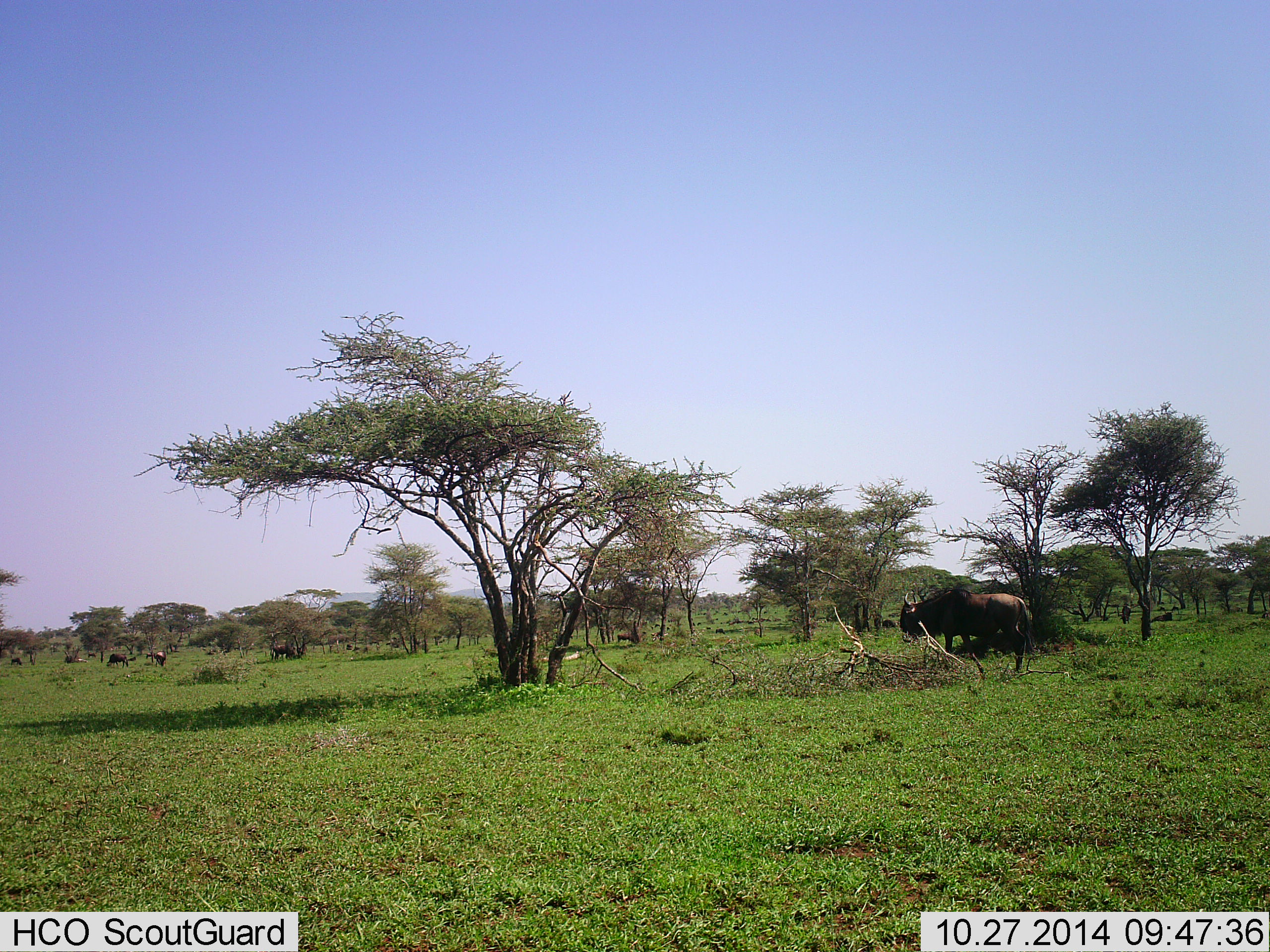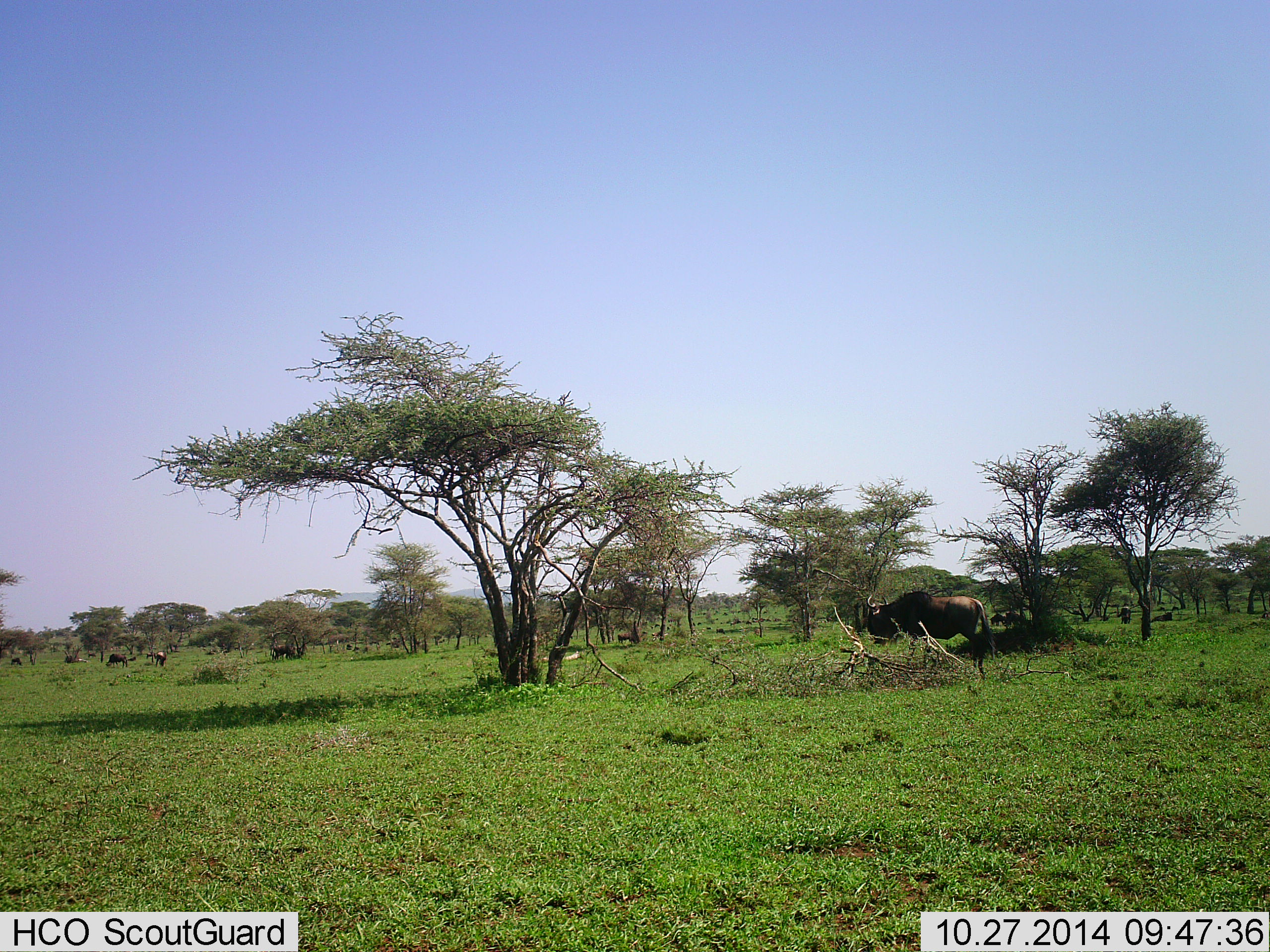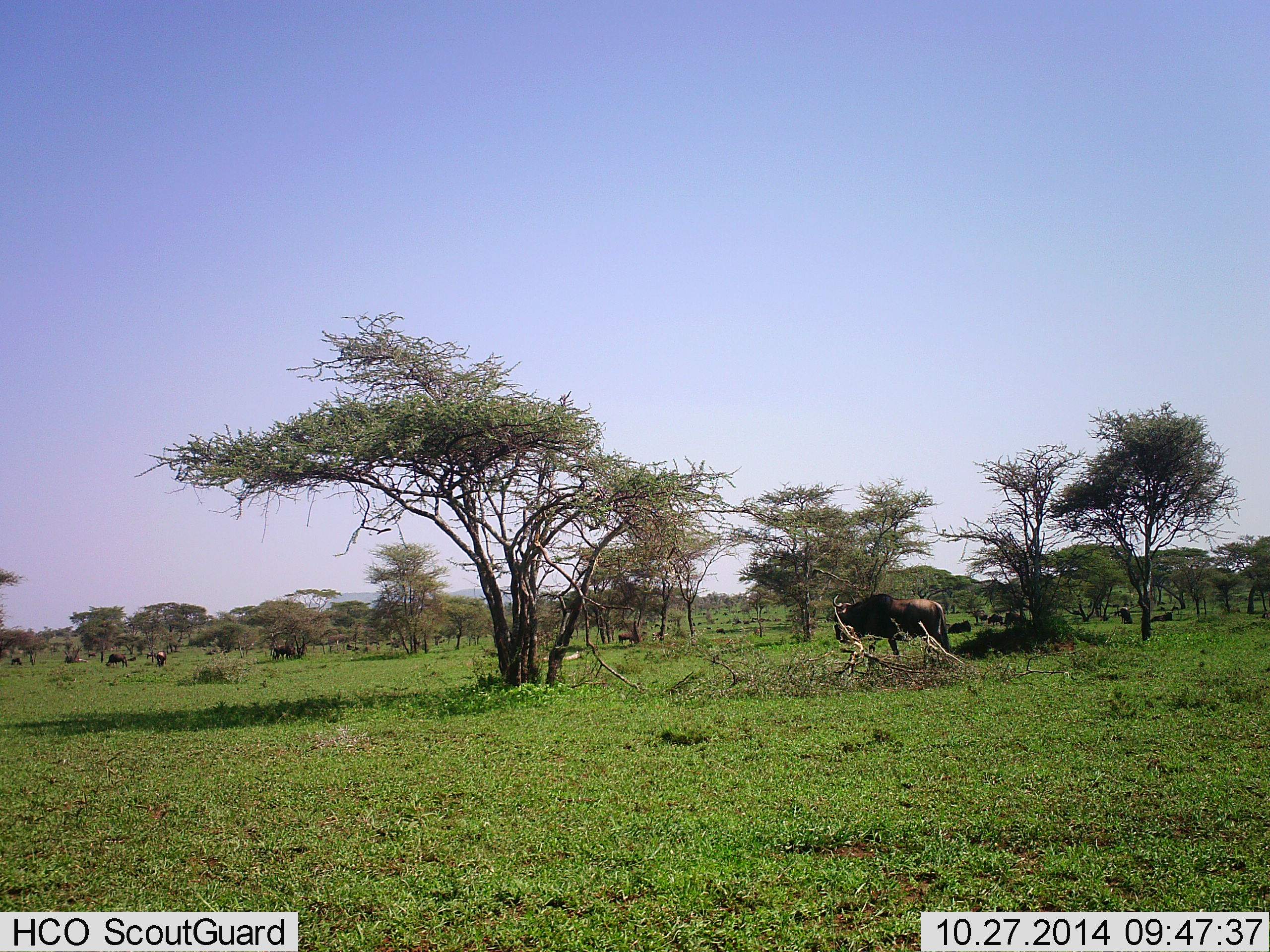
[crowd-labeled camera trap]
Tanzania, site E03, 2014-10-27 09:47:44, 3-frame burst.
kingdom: Animalia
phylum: Chordata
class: Mammalia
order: Artiodactyla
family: Bovidae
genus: Connochaetes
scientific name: Connochaetes taurinus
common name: blue wildebeest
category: wildebeest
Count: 8.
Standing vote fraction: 40%.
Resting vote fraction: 30%.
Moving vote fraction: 90%.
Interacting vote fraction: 0%.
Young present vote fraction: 0%.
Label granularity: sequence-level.